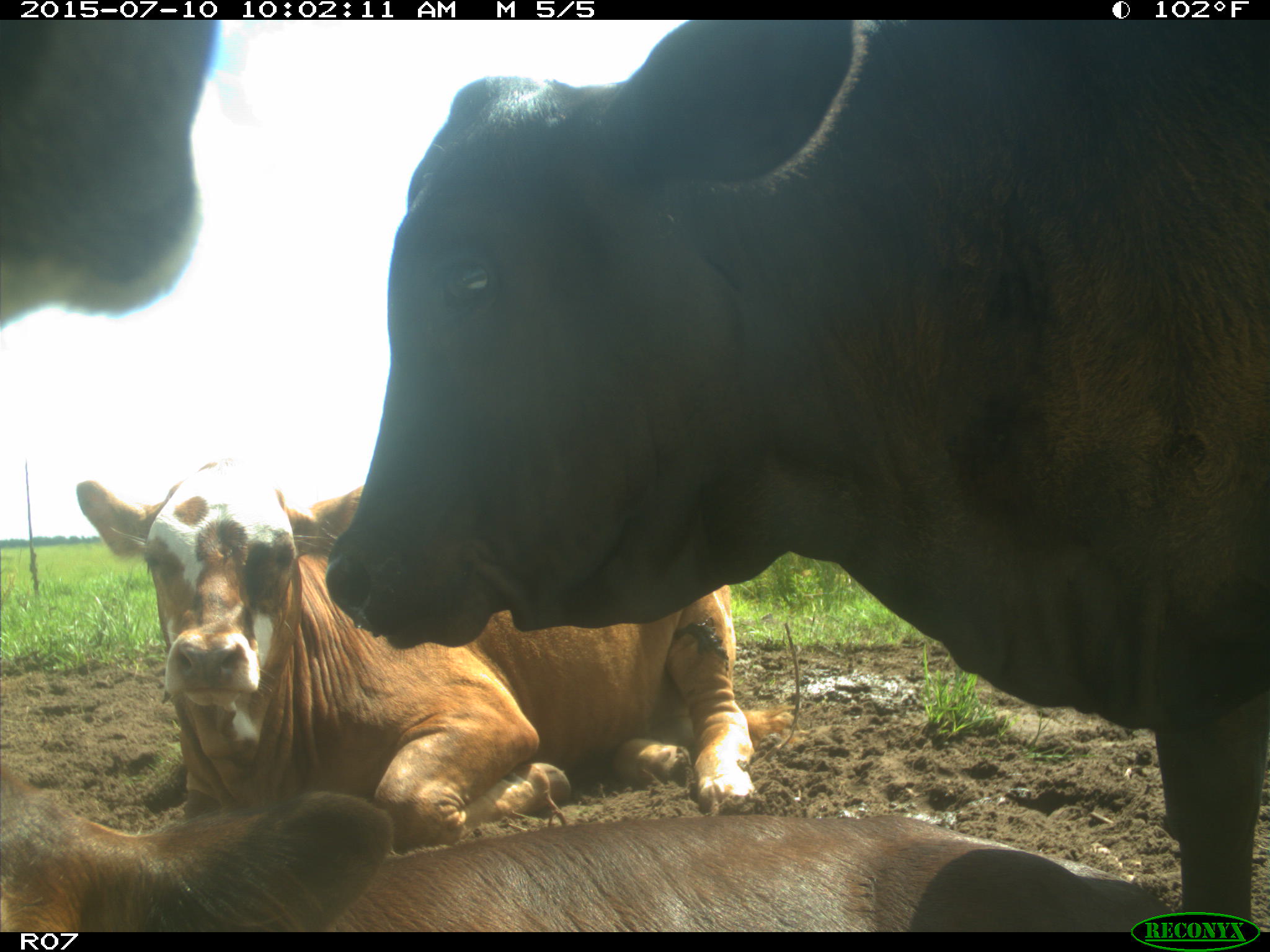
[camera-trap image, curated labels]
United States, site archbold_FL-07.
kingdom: Animalia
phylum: Chordata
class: Mammalia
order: Artiodactyla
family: Bovidae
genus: Bos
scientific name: Bos taurus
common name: domestic cow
Bos taurus (domestic cow).